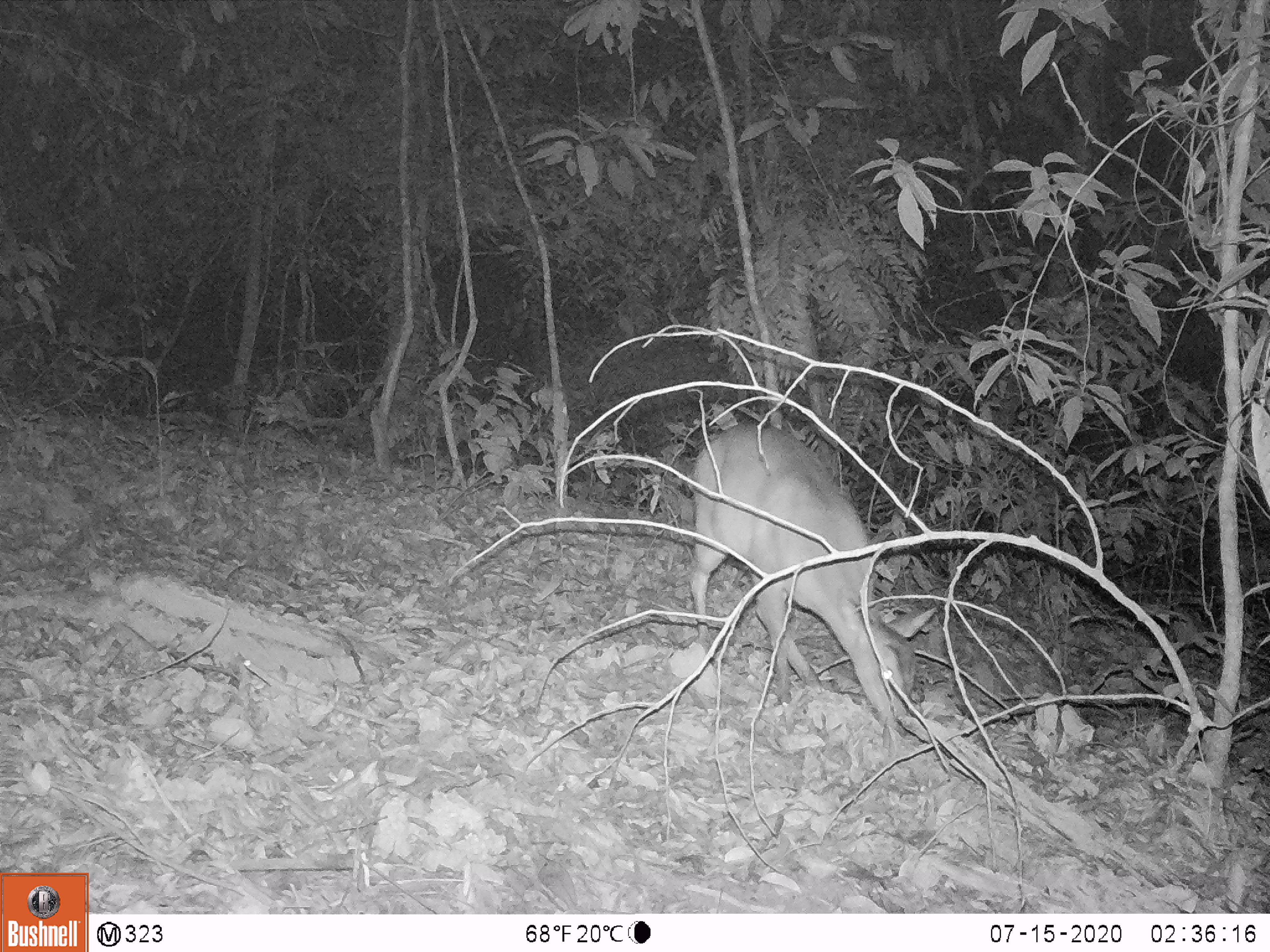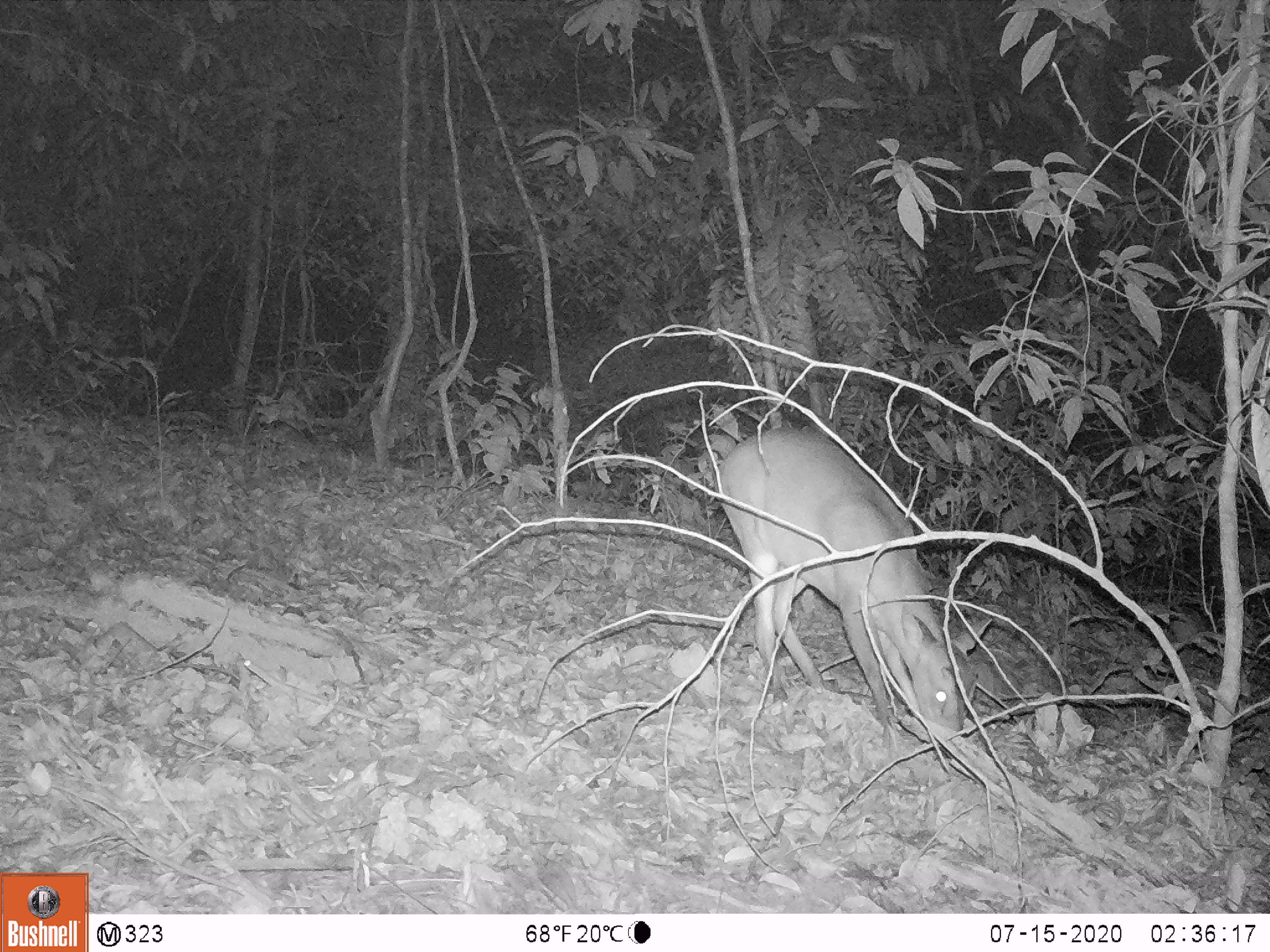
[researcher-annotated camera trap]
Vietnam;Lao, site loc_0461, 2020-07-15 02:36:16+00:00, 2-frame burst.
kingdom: Animalia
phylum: Chordata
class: Mammalia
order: Artiodactyla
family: Cervidae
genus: Muntiacus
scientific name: Muntiacus vuquangensis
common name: large-antlered muntjac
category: large antlered muntjac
Large antlered muntjac (large-antlered muntjac) (Muntiacus vuquangensis). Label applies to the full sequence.